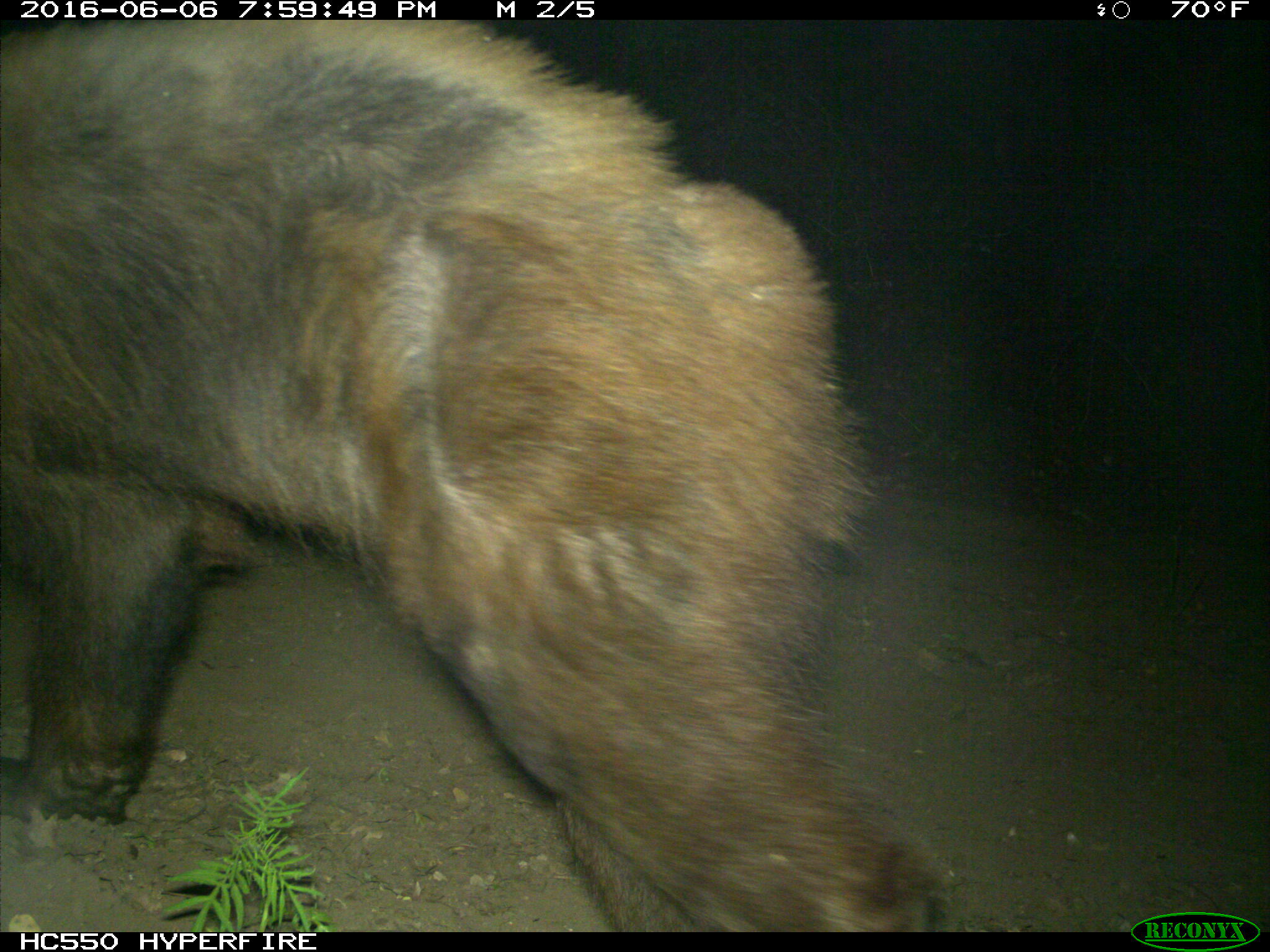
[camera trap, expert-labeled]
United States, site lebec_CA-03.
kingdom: Animalia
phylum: Chordata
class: Mammalia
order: Carnivora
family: Ursidae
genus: Ursus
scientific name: Ursus americanus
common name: american black bear